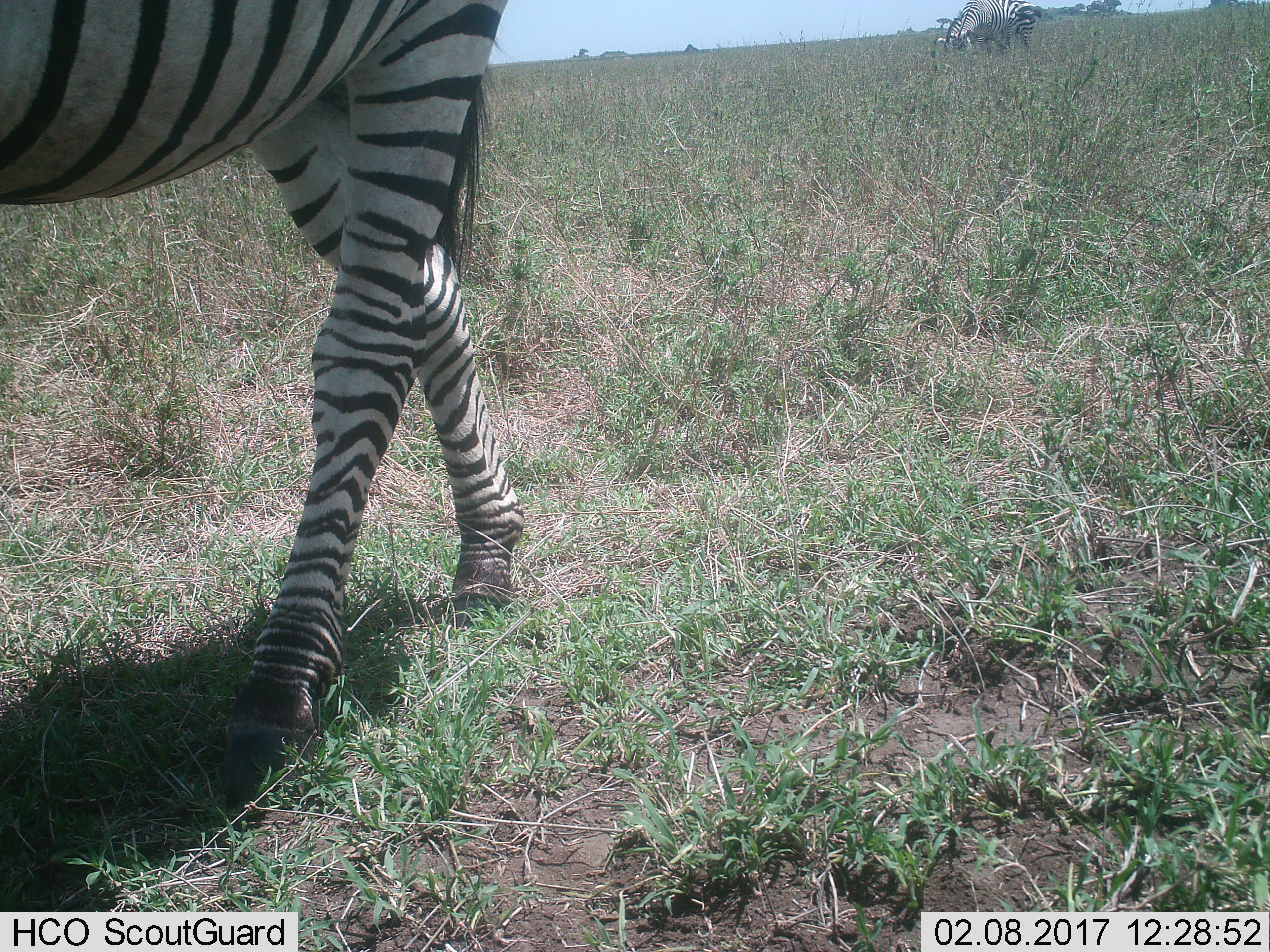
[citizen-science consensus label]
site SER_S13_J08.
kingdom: Animalia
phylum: Chordata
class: Mammalia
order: Perissodactyla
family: Equidae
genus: Equus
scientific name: Equus quagga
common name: plains zebra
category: zebraplains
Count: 2.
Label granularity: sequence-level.